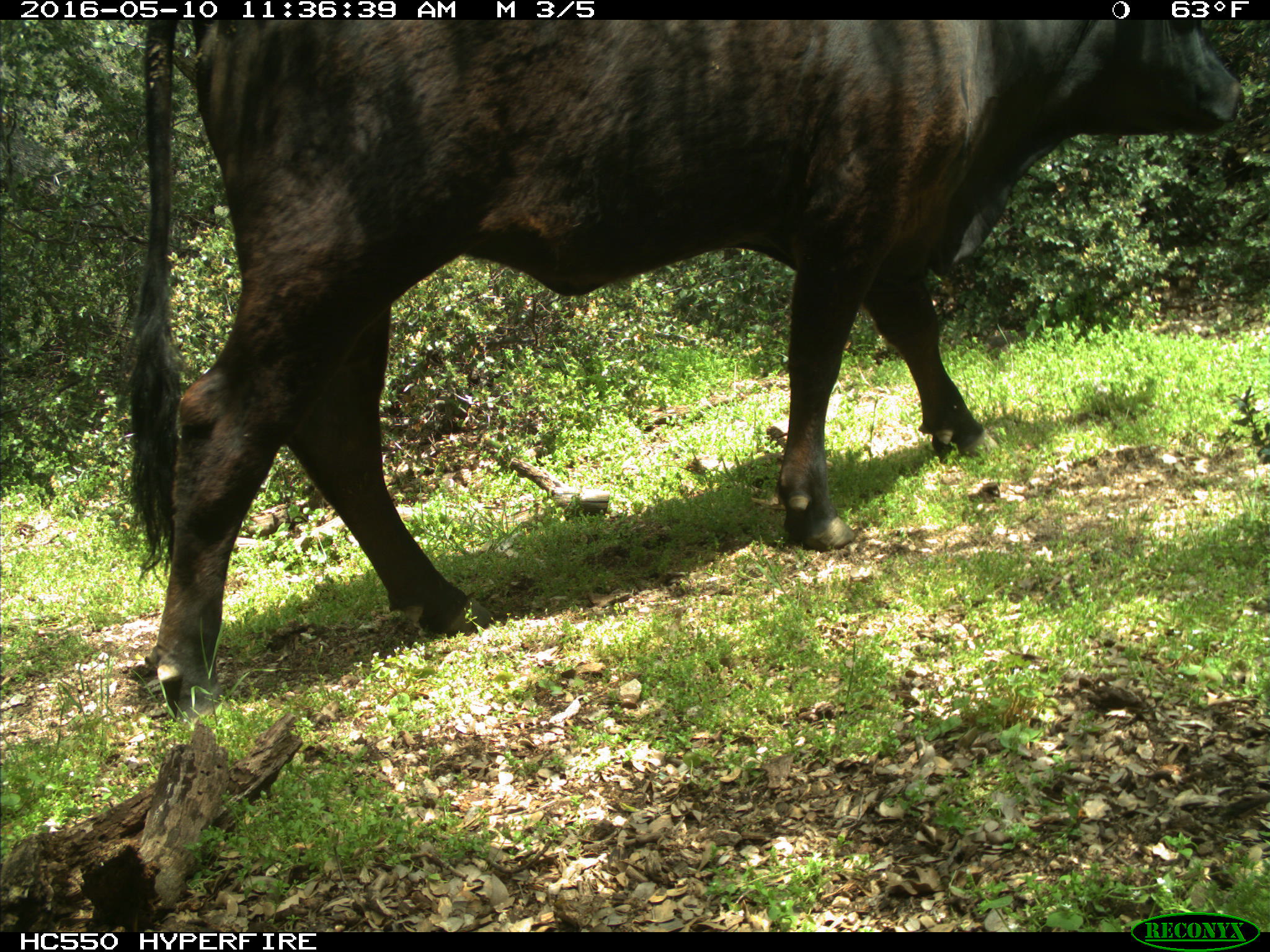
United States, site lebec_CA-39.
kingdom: Animalia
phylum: Chordata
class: Mammalia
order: Artiodactyla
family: Bovidae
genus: Bos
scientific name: Bos taurus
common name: domestic cow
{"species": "Bos taurus (domestic cow)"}